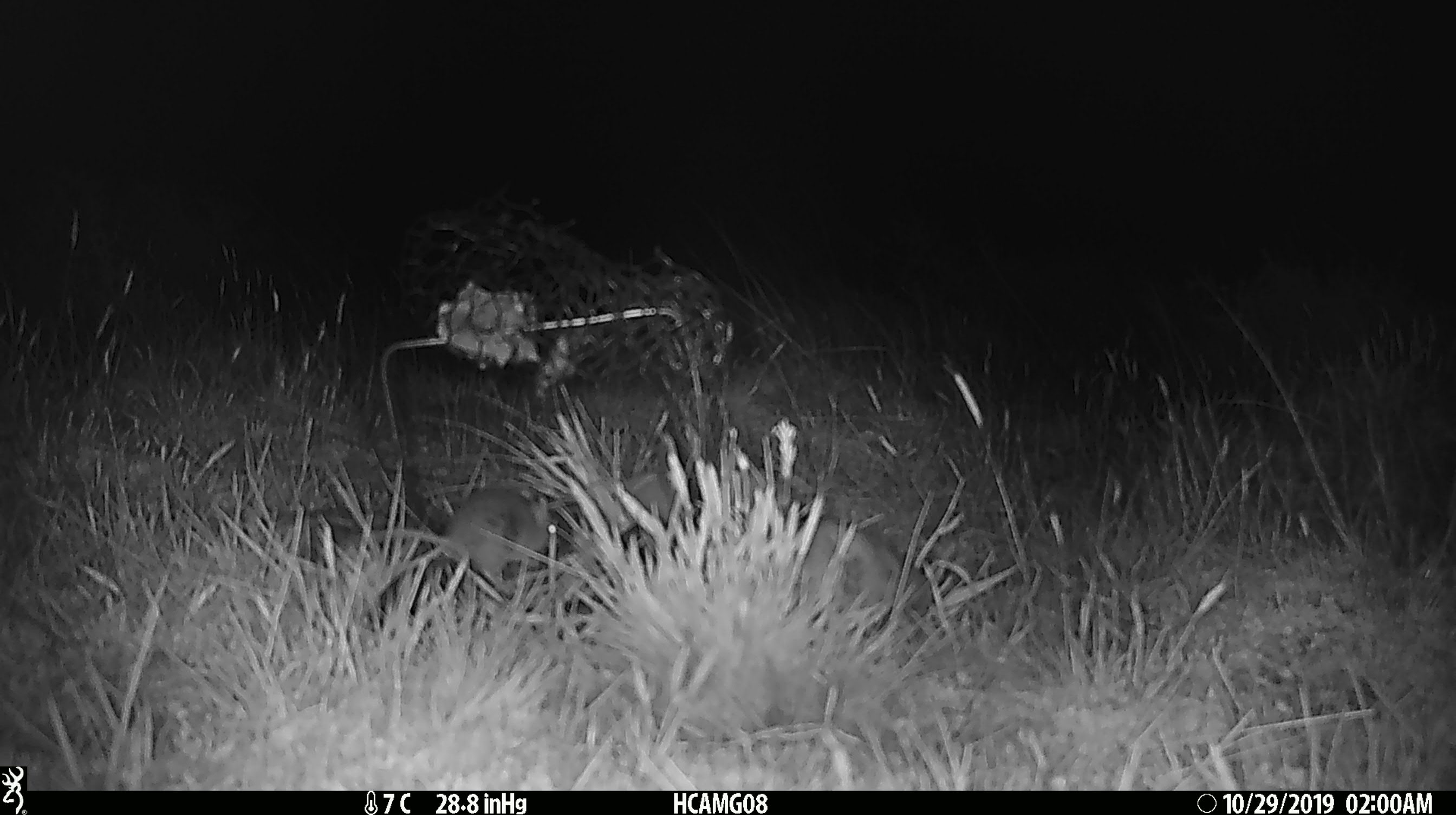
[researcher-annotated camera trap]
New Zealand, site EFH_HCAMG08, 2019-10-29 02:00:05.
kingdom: Animalia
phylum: Chordata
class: Mammalia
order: Rodentia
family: Muridae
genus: Mus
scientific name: Mus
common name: mouse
Mouse (Mus).